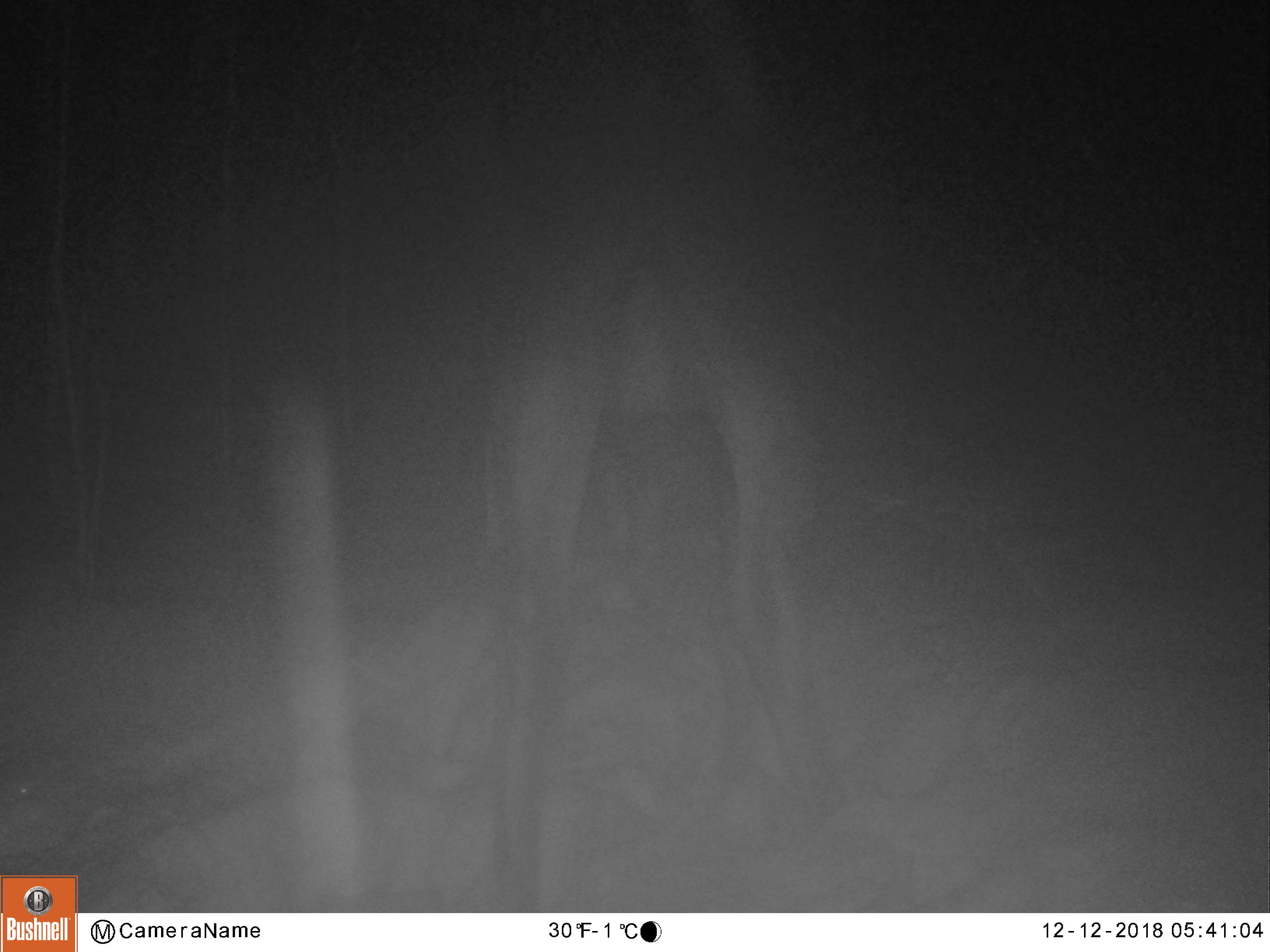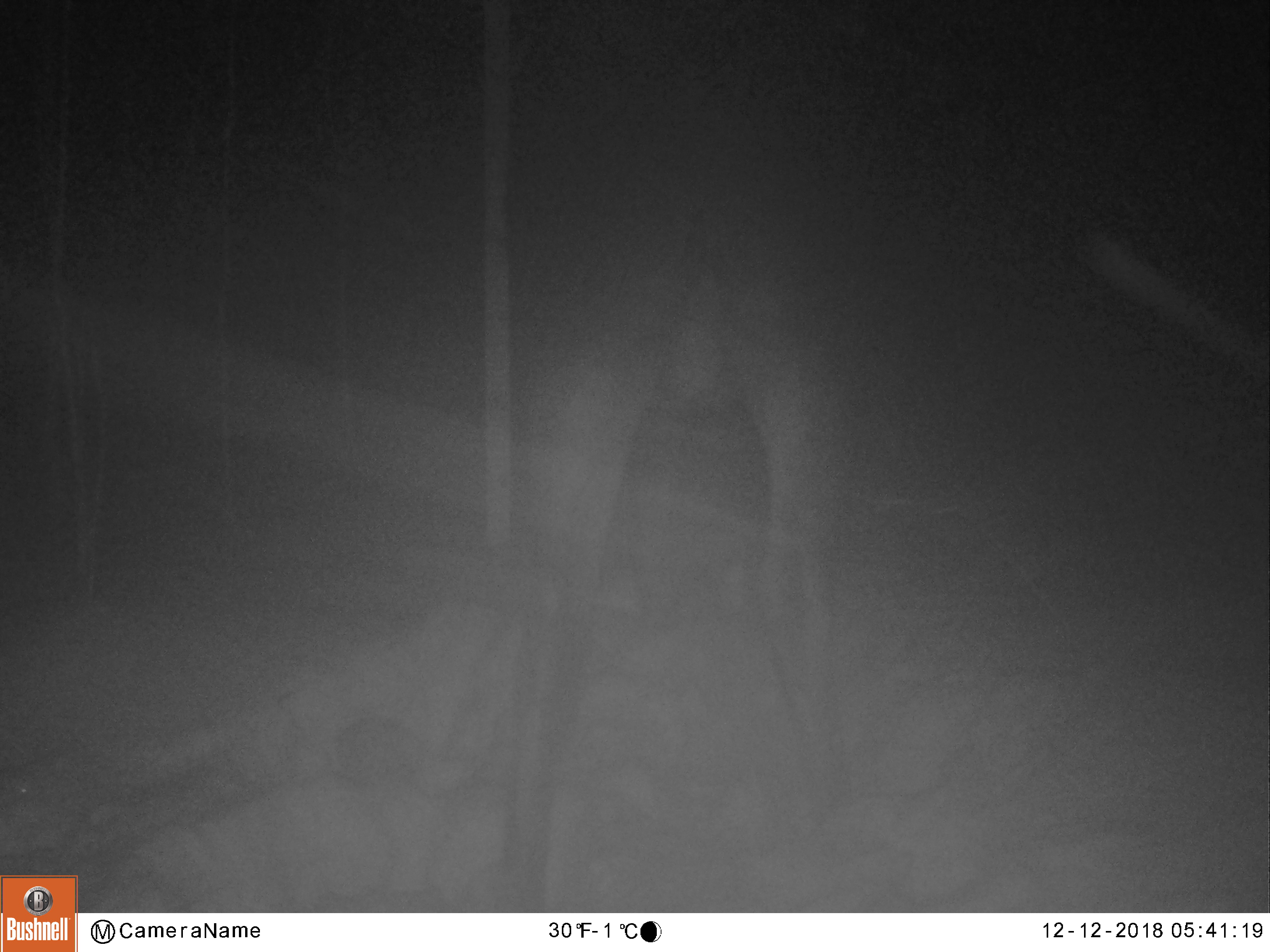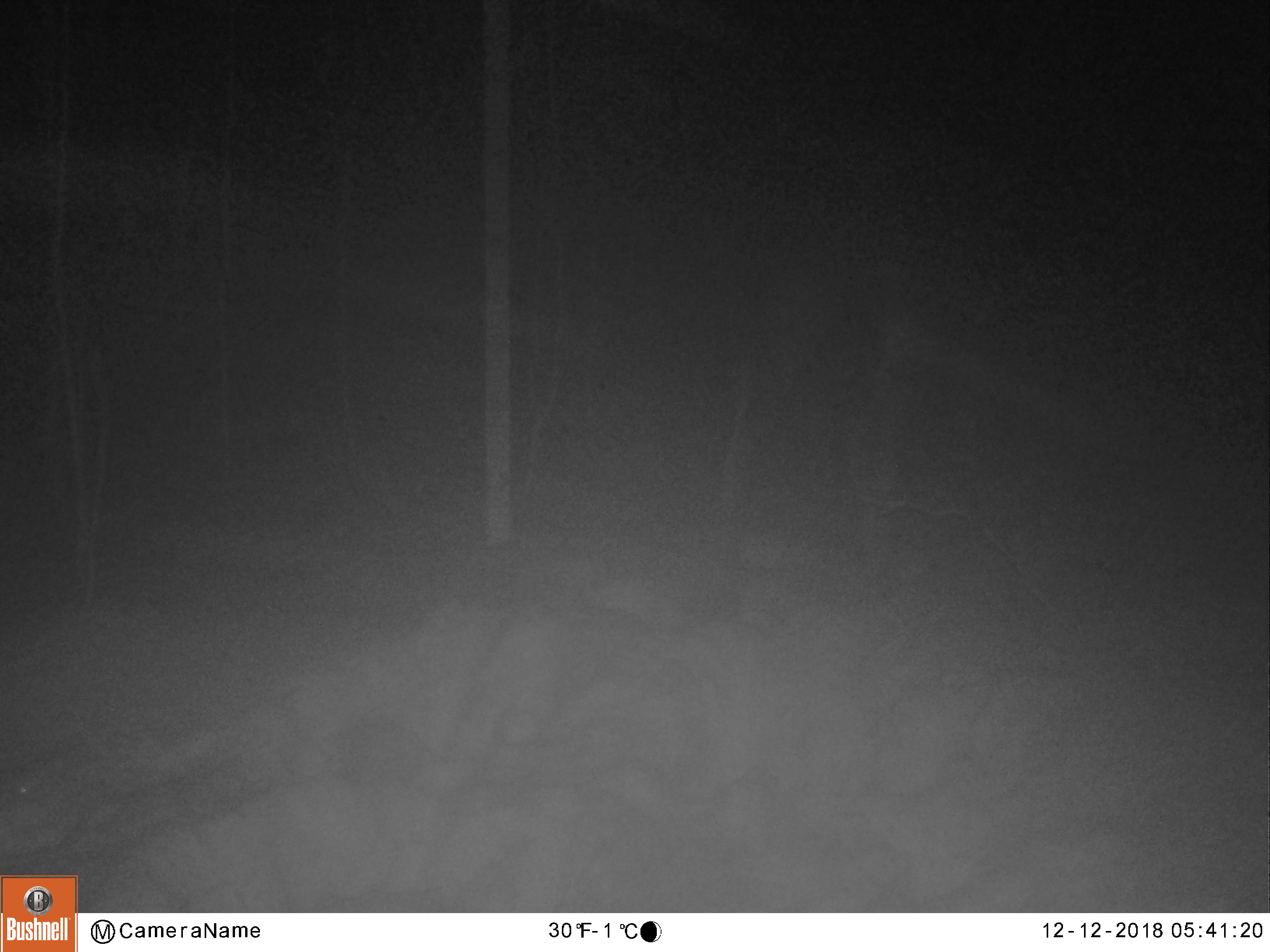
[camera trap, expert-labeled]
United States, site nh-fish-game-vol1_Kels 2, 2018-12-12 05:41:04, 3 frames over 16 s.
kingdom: Animalia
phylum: Chordata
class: Mammalia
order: Artiodactyla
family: Cervidae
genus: Alces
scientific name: Alces alces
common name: moose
Moose (Alces alces).